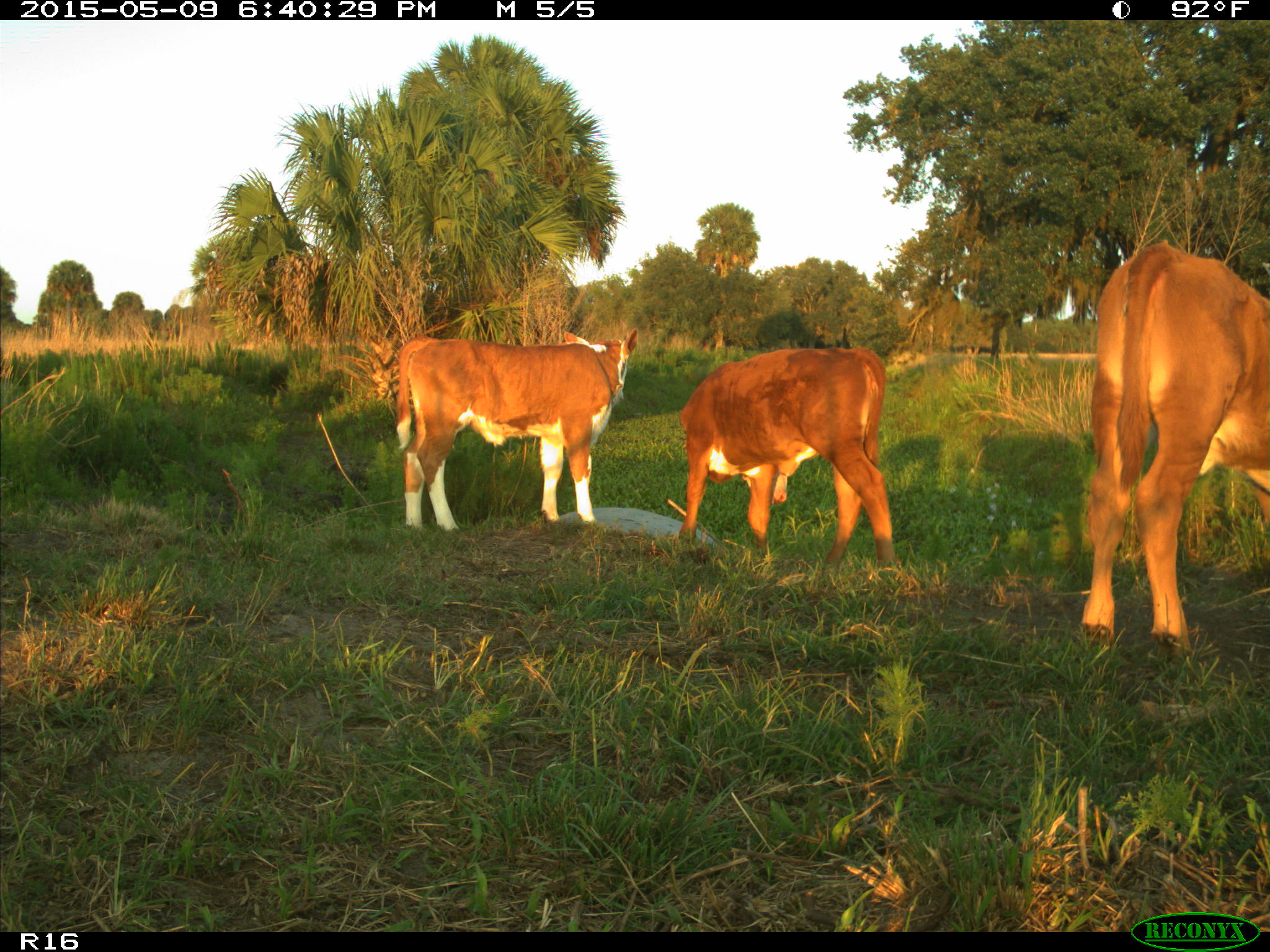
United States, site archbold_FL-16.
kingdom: Animalia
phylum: Chordata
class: Mammalia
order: Artiodactyla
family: Bovidae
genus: Bos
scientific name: Bos taurus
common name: domestic cow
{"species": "Bos taurus (domestic cow)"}